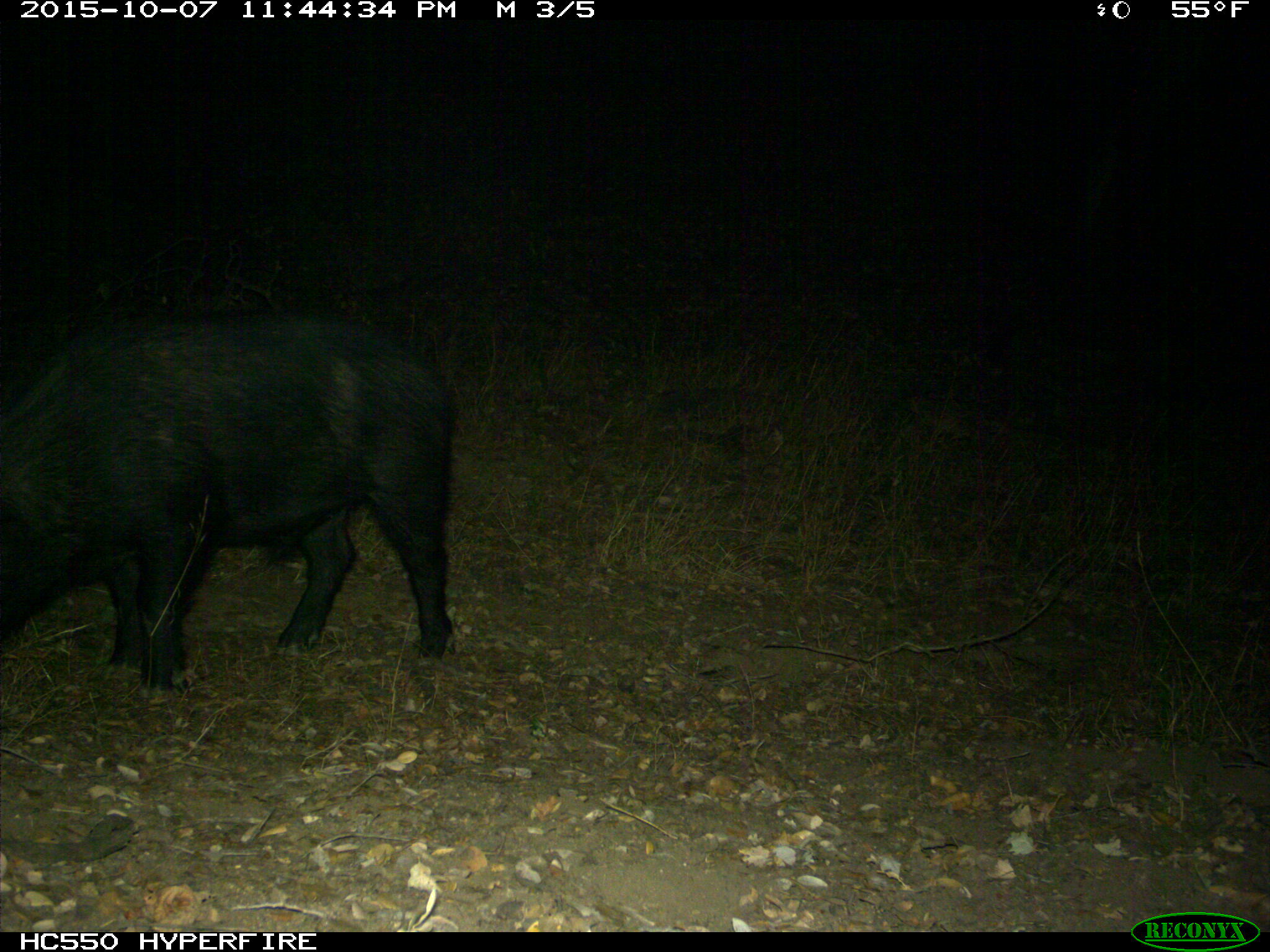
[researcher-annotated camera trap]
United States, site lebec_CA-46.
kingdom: Animalia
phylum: Chordata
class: Mammalia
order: Artiodactyla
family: Suidae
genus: Sus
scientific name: Sus scrofa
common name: wild boar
Sus scrofa (wild boar).